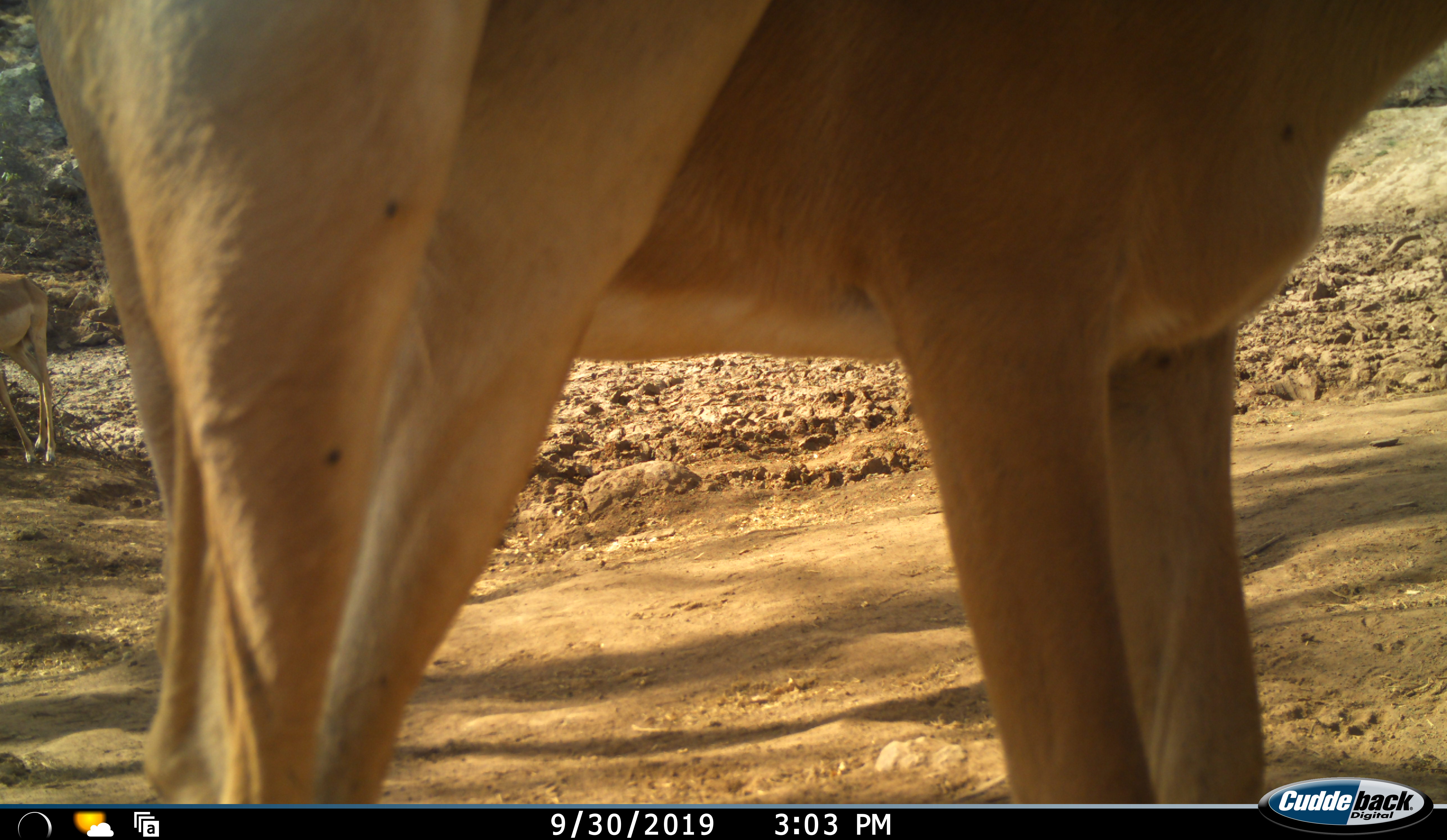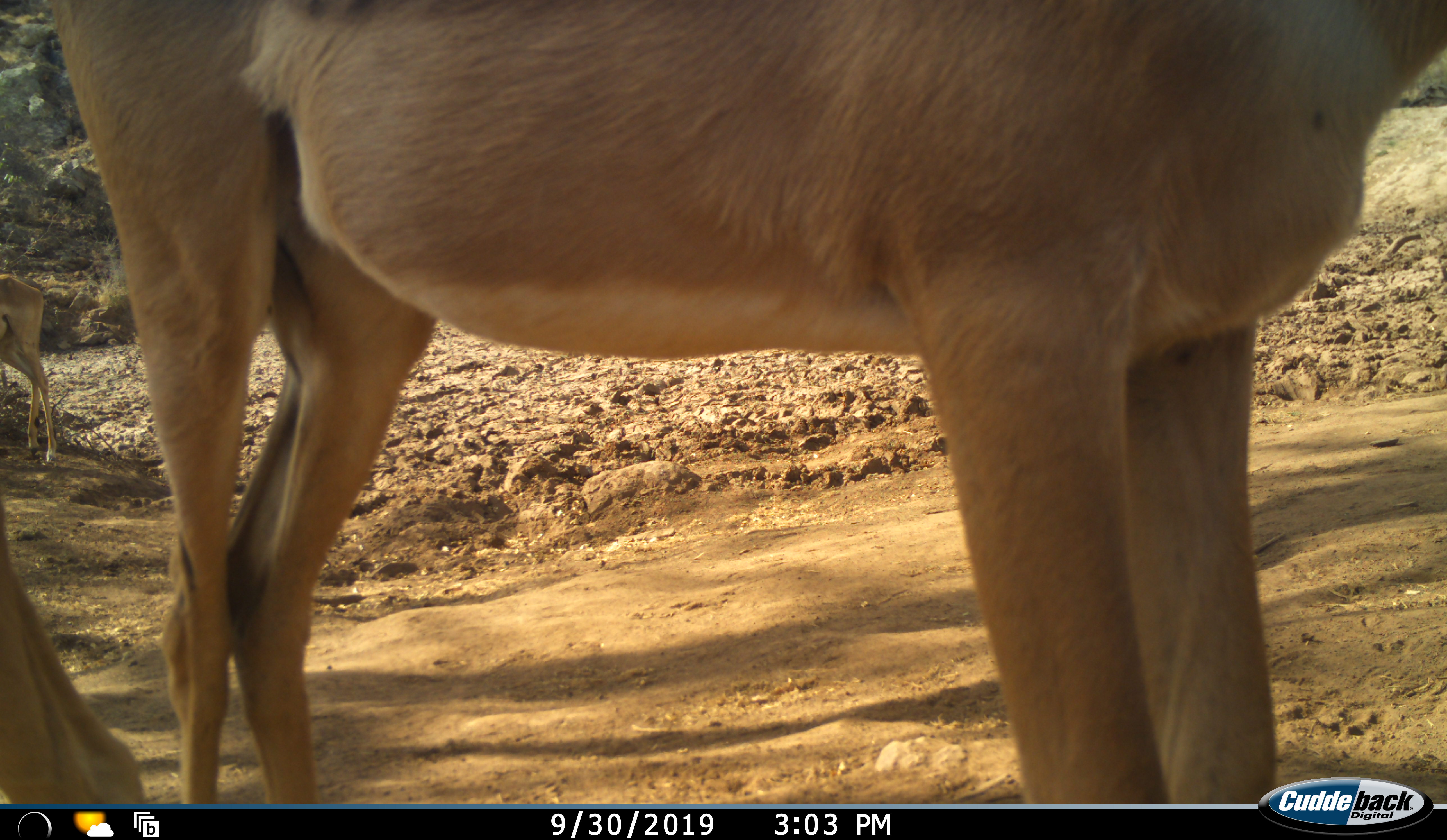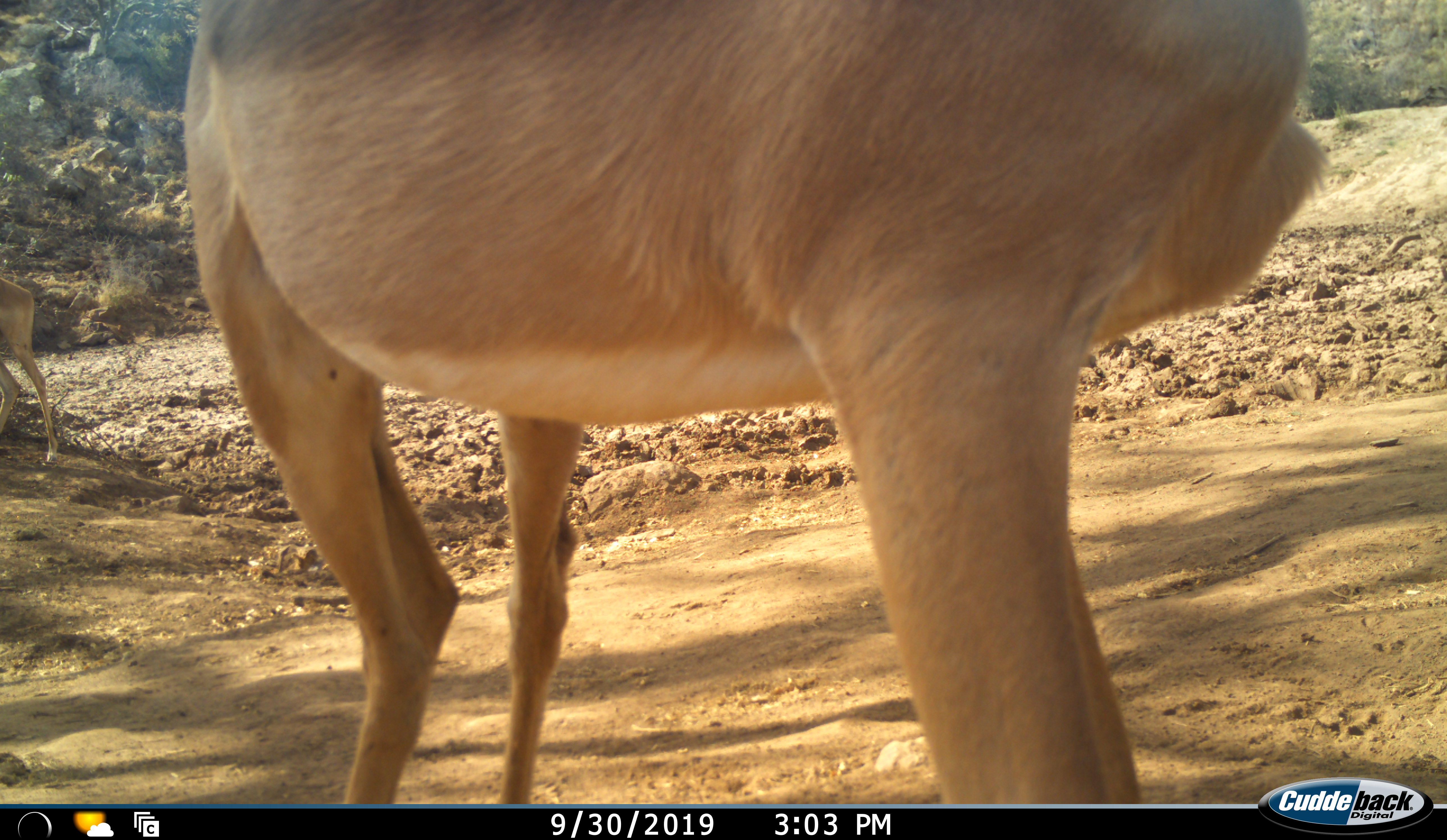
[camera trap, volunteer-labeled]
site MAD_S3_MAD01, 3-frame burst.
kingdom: Animalia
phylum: Chordata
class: Mammalia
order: Artiodactyla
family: Bovidae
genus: Aepyceros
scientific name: Aepyceros melampus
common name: impala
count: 3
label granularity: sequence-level